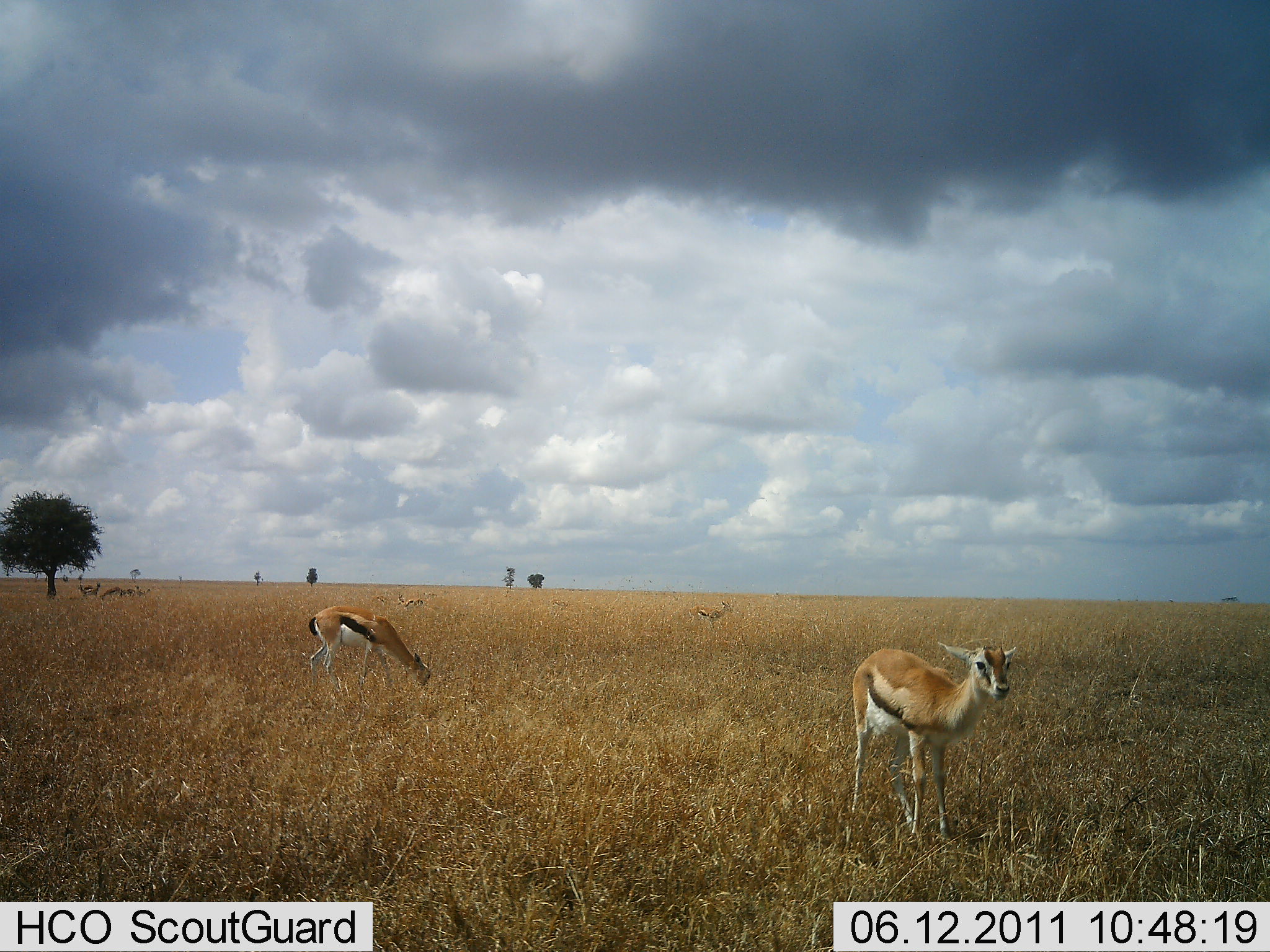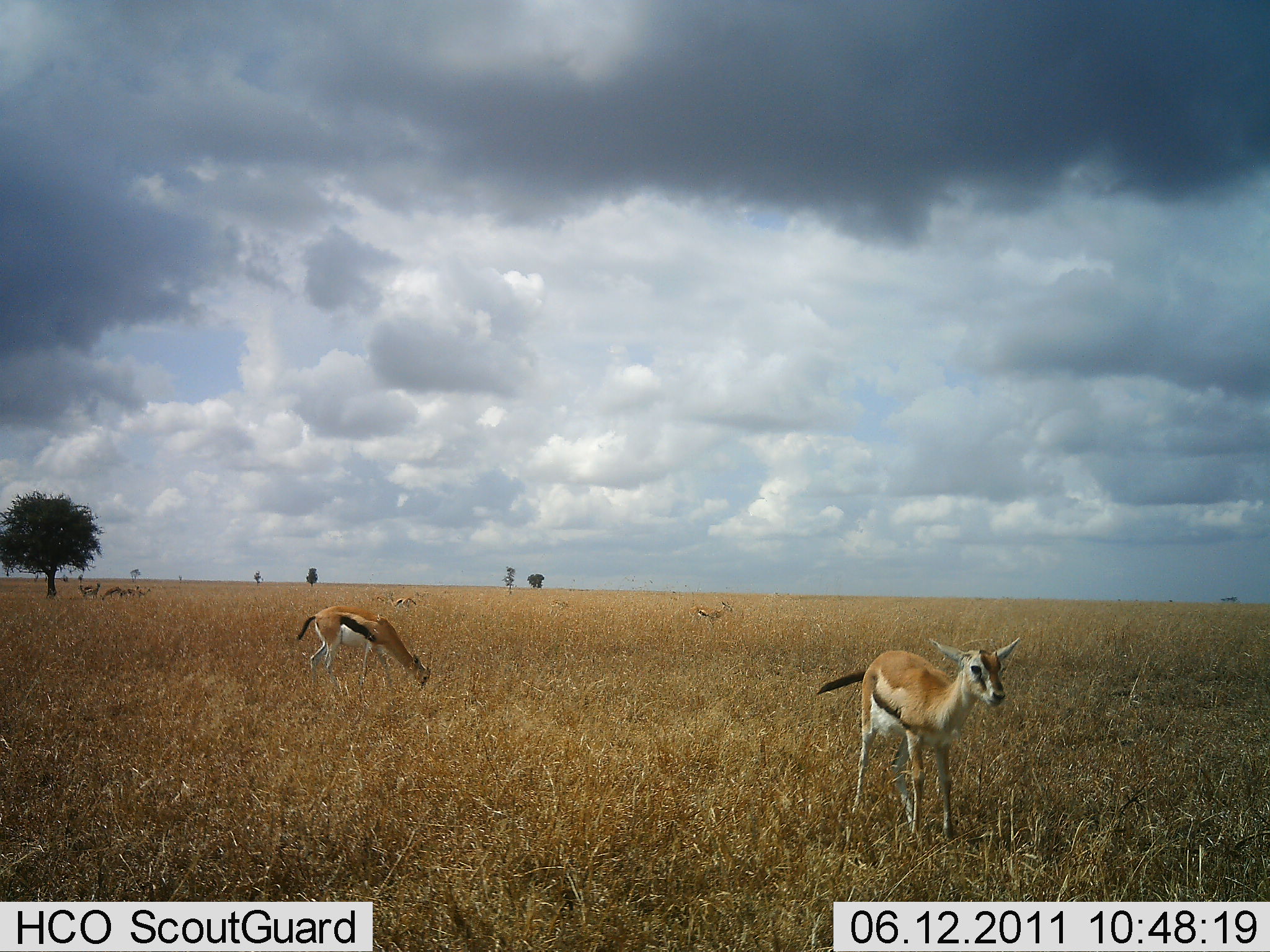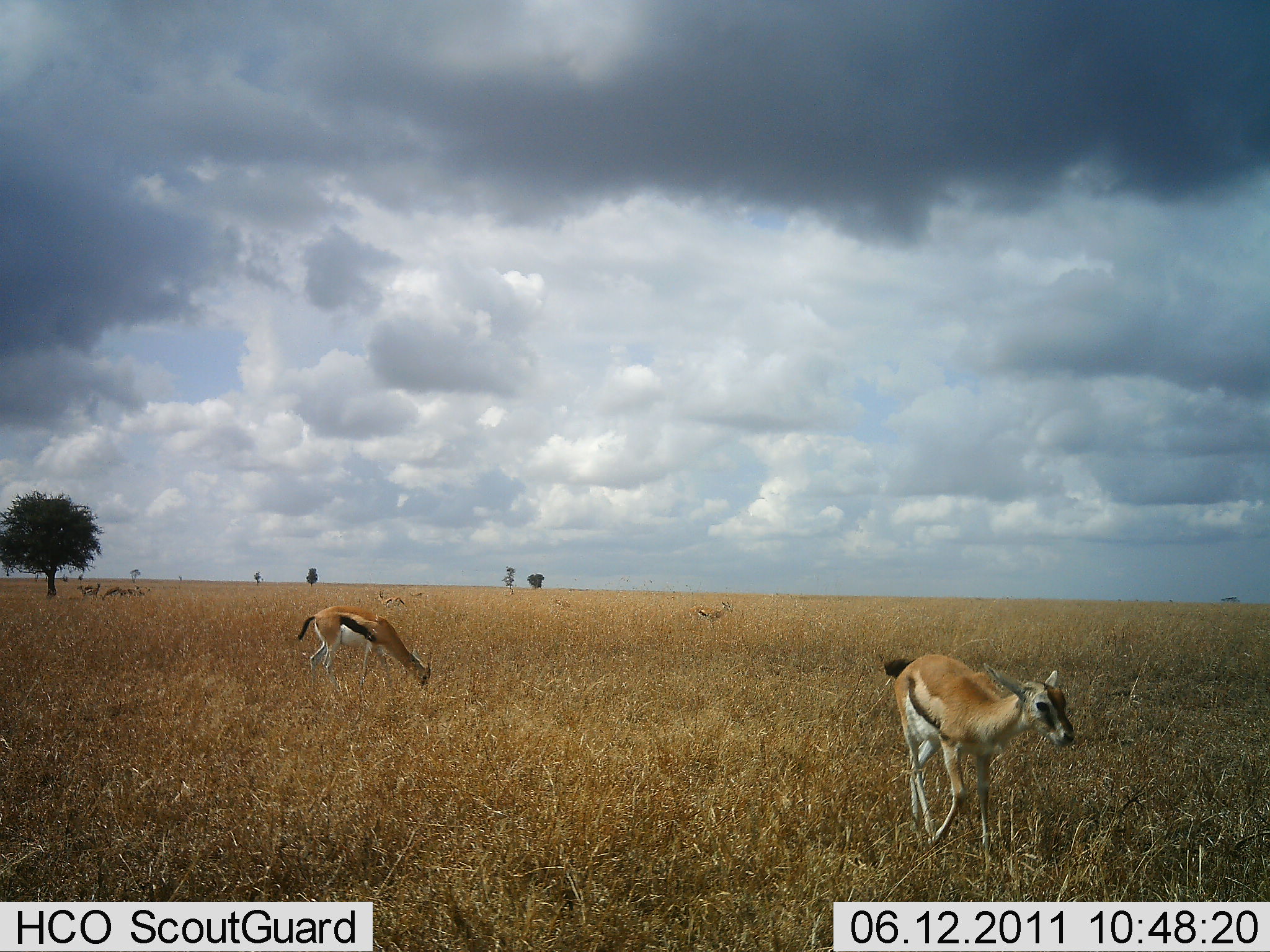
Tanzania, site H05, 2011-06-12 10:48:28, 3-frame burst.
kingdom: Animalia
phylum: Chordata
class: Mammalia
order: Artiodactyla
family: Bovidae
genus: Eudorcas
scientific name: Eudorcas thomsonii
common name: thomson's gazelle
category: gazellethomsons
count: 3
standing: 38%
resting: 0%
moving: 69%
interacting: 0%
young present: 0%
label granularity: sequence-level